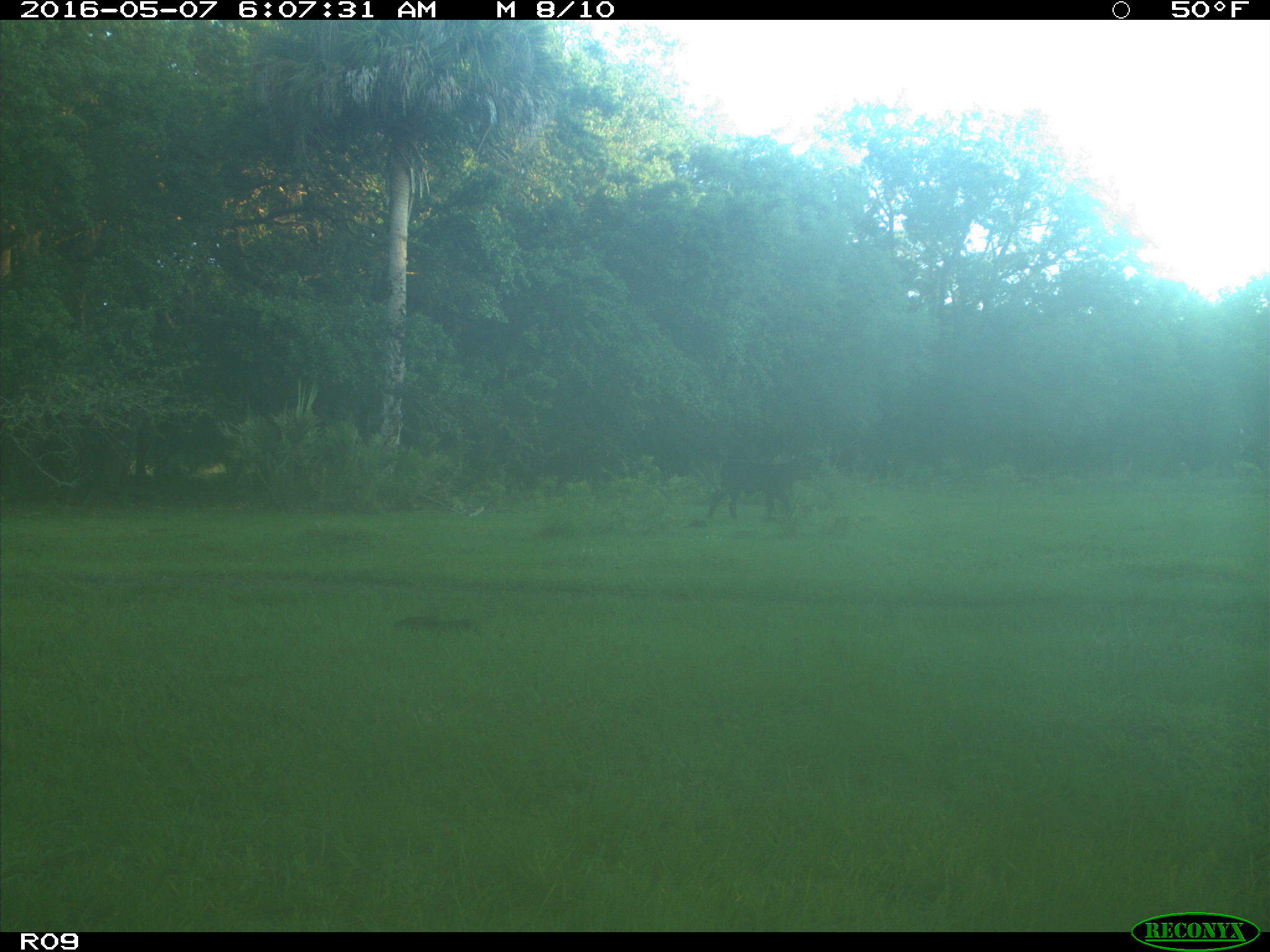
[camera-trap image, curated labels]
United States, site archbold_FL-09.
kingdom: Animalia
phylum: Chordata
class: Mammalia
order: Artiodactyla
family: Bovidae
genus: Bos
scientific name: Bos taurus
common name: domestic cow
Bos taurus (domestic cow).